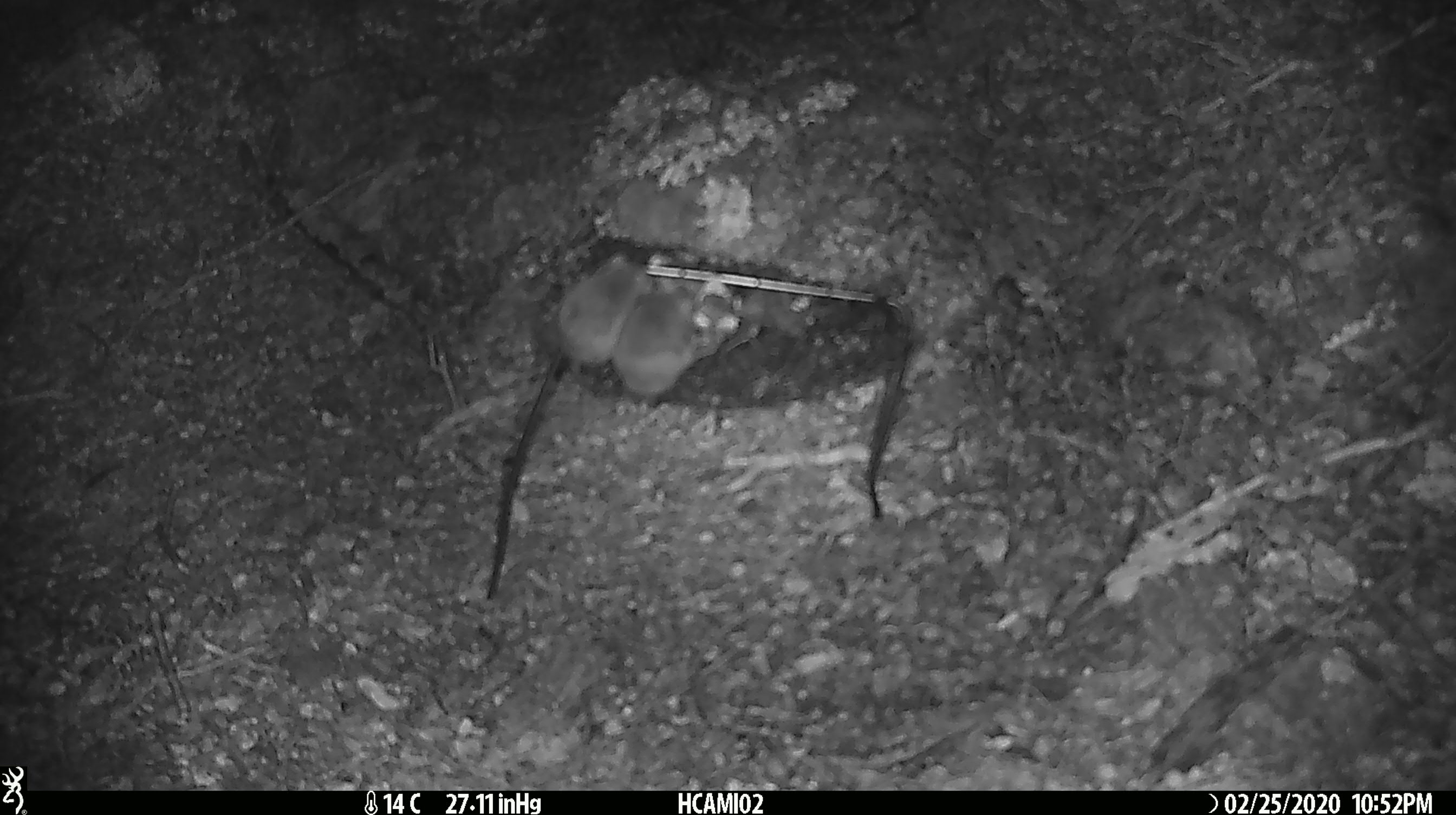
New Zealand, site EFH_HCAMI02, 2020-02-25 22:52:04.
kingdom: Animalia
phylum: Chordata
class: Mammalia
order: Rodentia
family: Muridae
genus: Mus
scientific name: Mus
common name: mouse